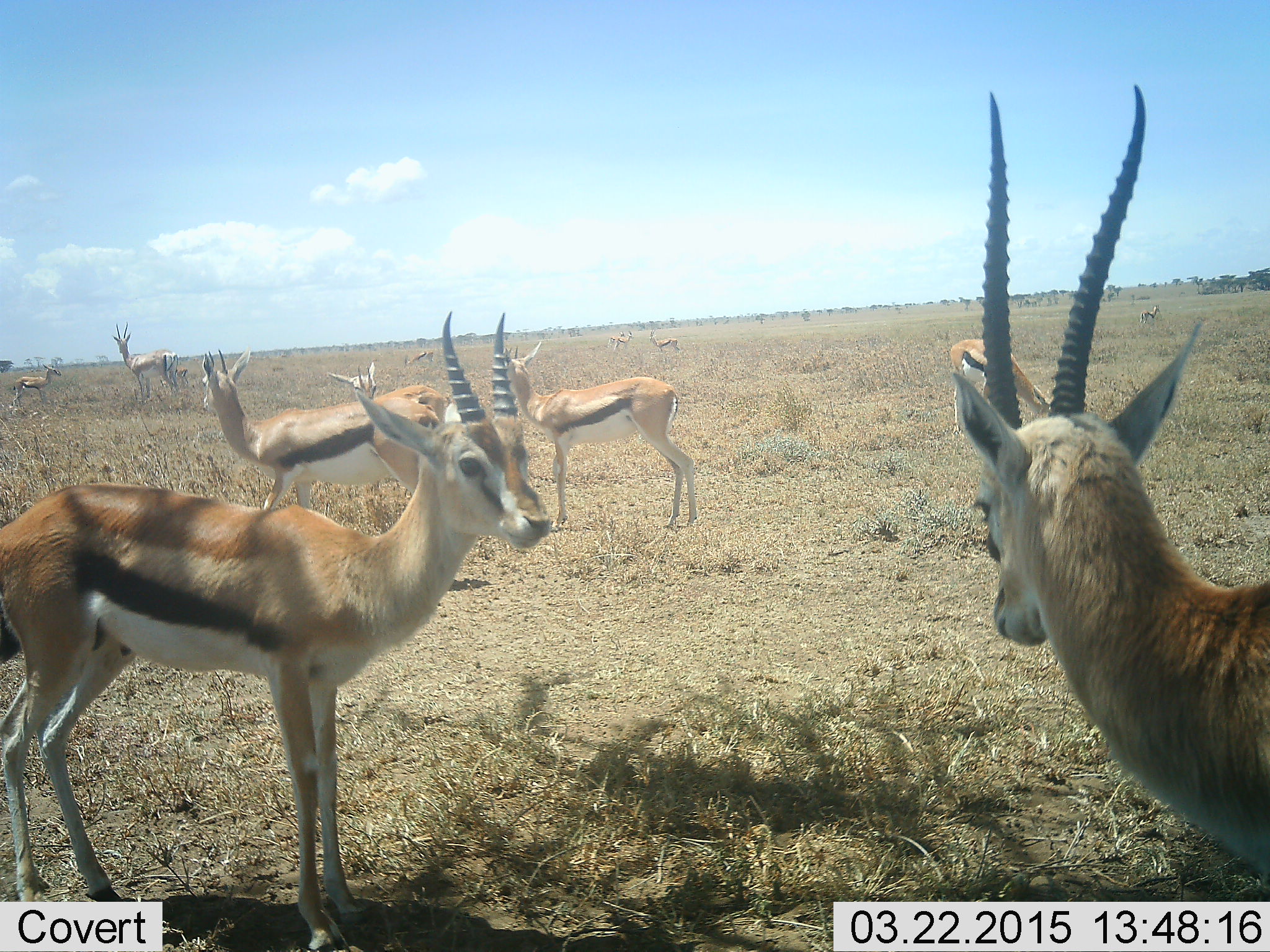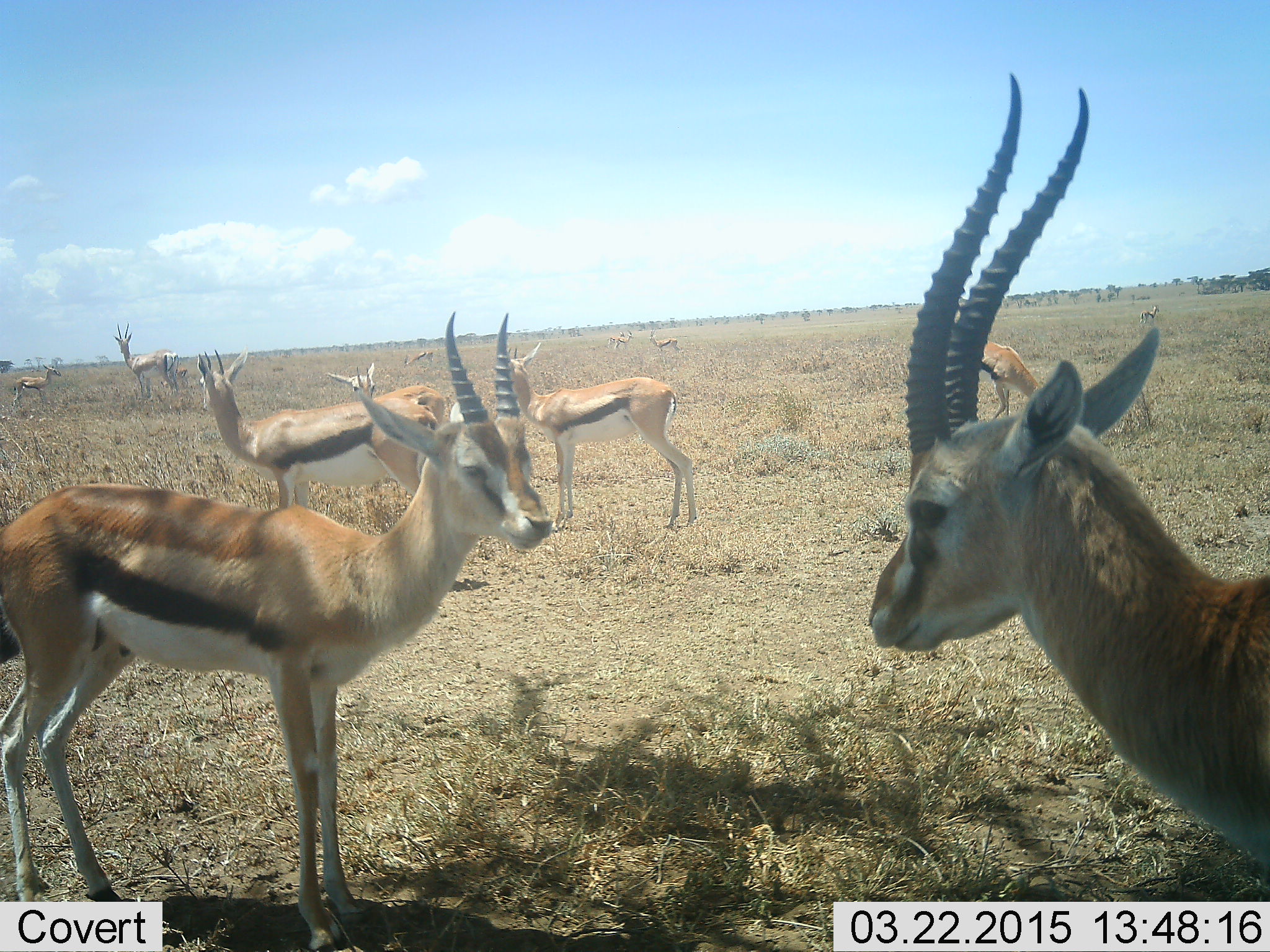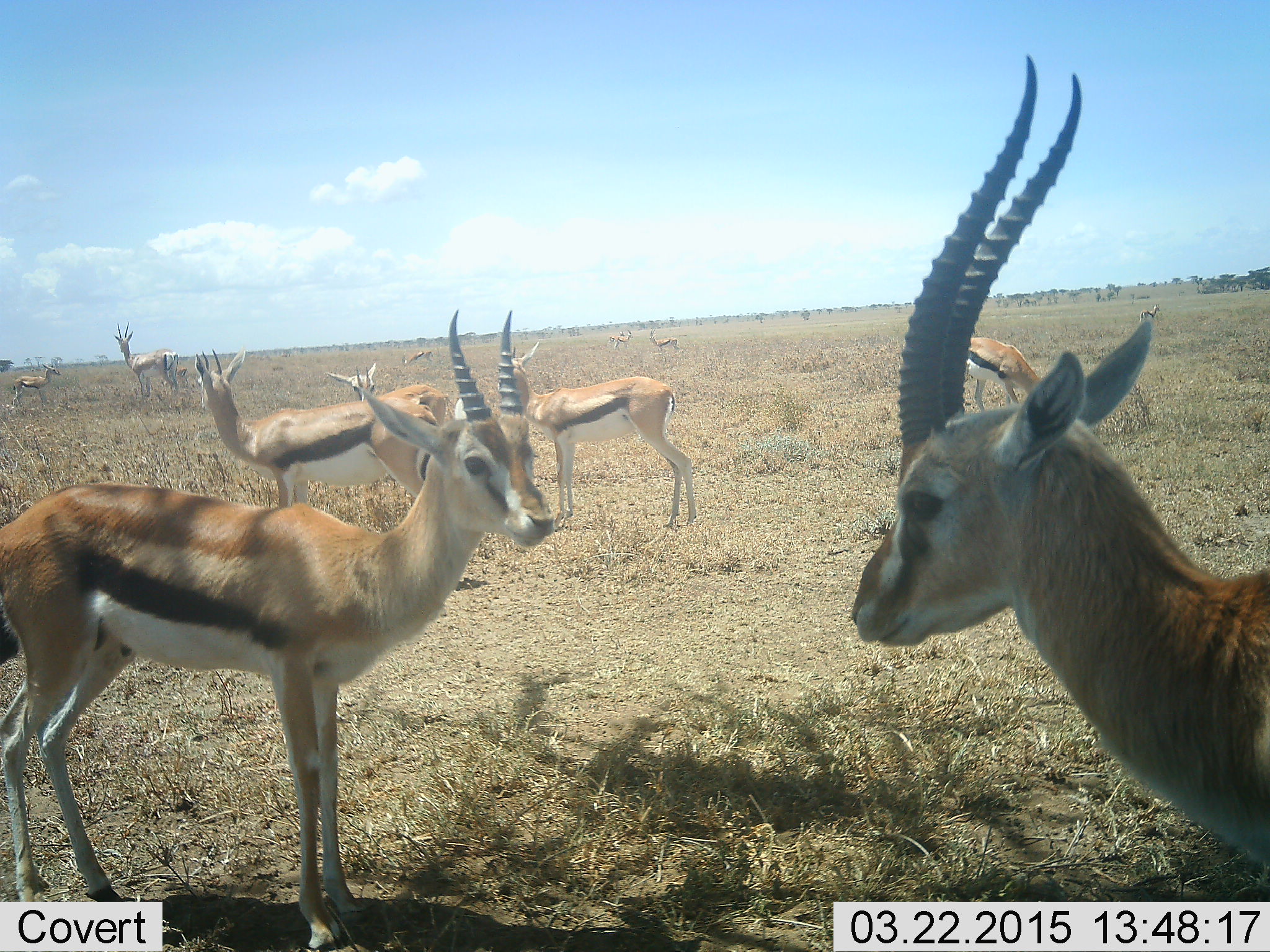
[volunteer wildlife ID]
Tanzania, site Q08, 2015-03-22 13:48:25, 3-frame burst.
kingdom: Animalia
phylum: Chordata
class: Mammalia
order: Artiodactyla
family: Bovidae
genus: Eudorcas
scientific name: Eudorcas thomsonii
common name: thomson's gazelle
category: gazellethomsons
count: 11-50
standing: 100%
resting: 0%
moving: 10%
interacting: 10%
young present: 20%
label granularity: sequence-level